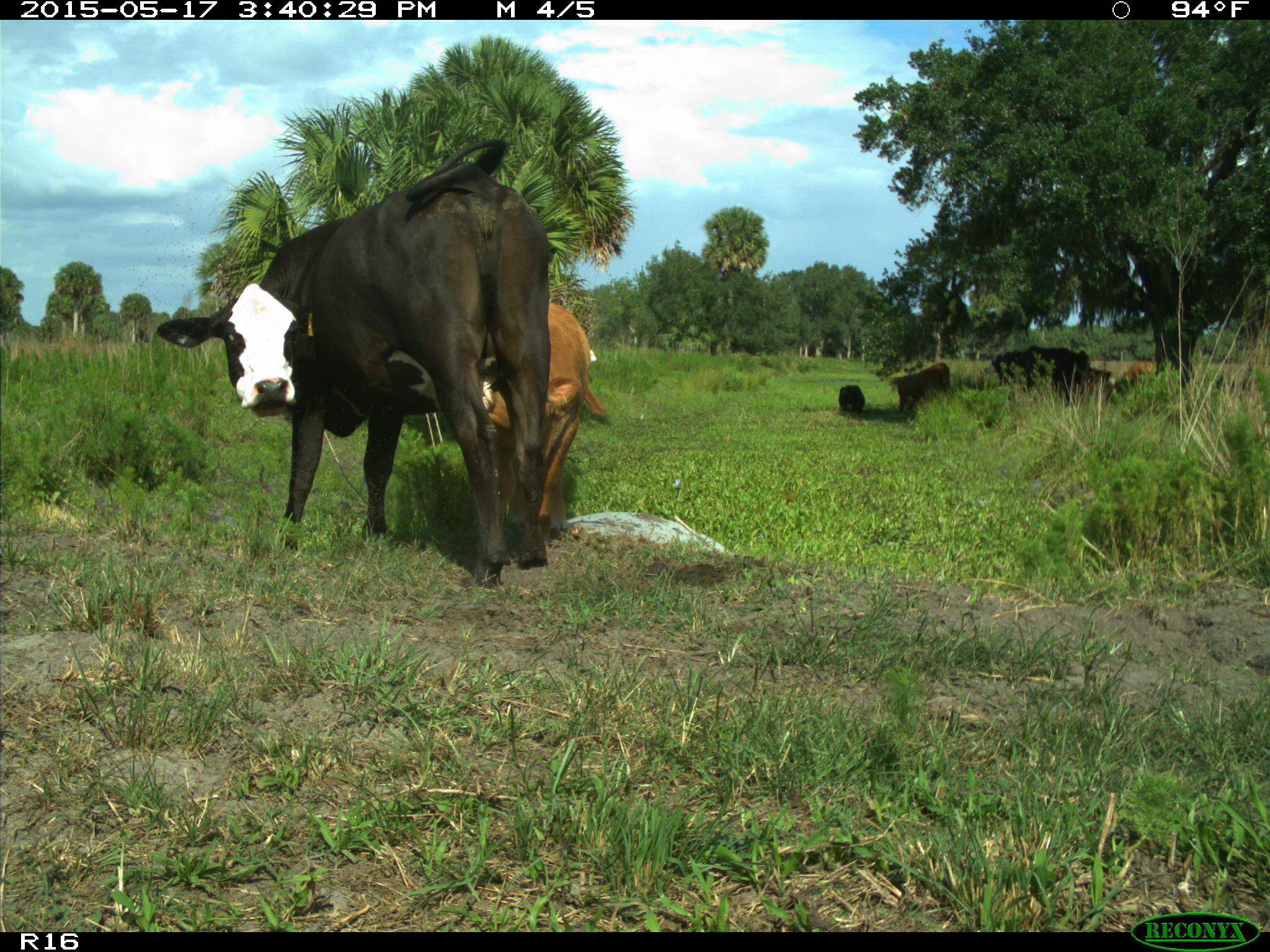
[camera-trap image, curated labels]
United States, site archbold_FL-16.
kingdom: Animalia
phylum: Chordata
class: Mammalia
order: Artiodactyla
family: Bovidae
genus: Bos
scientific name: Bos taurus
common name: domestic cow